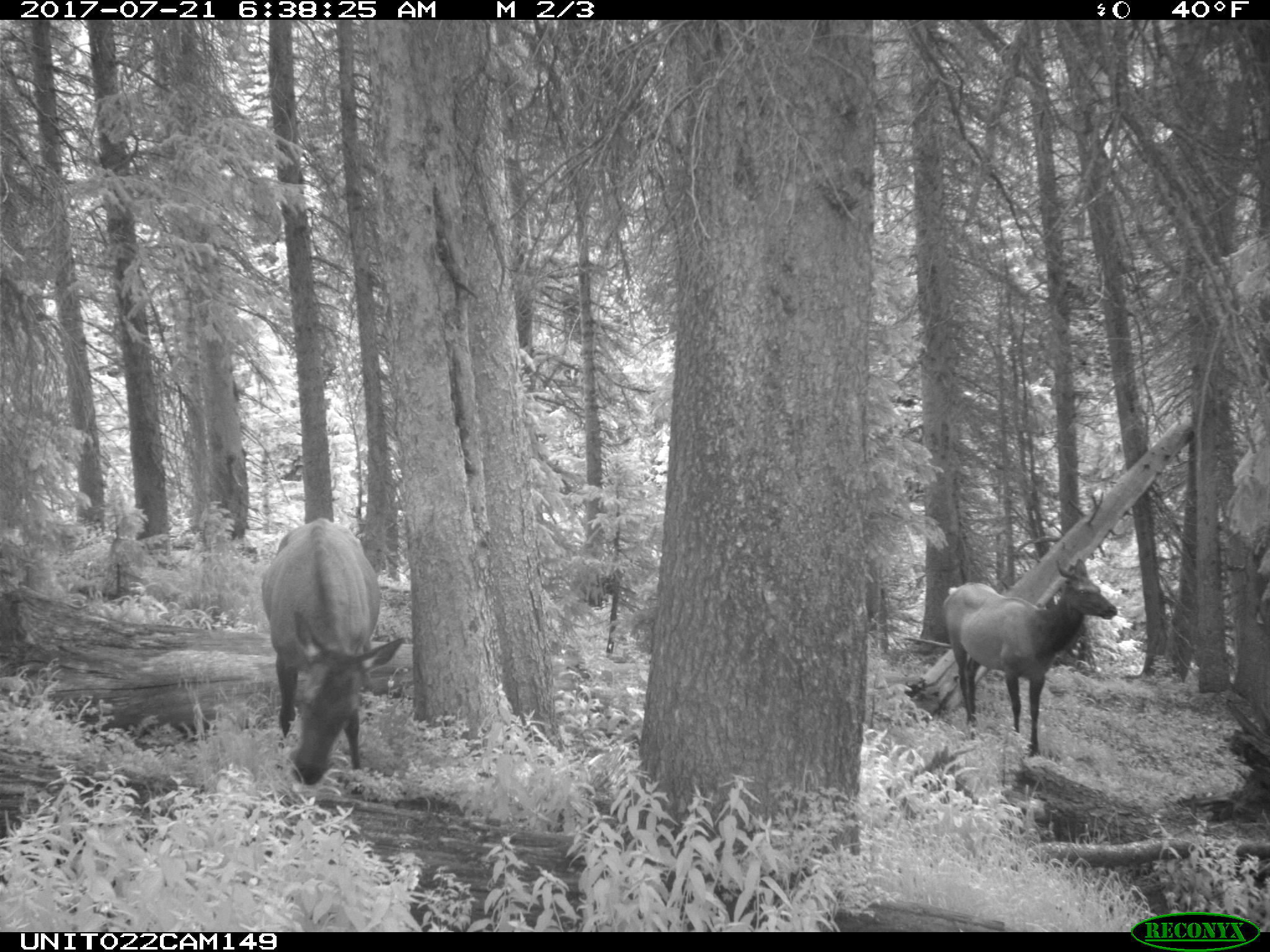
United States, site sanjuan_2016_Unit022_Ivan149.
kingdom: Animalia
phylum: Chordata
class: Mammalia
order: Artiodactyla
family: Cervidae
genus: Cervus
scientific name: Cervus elaphus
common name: red deer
Cervus elaphus (red deer).